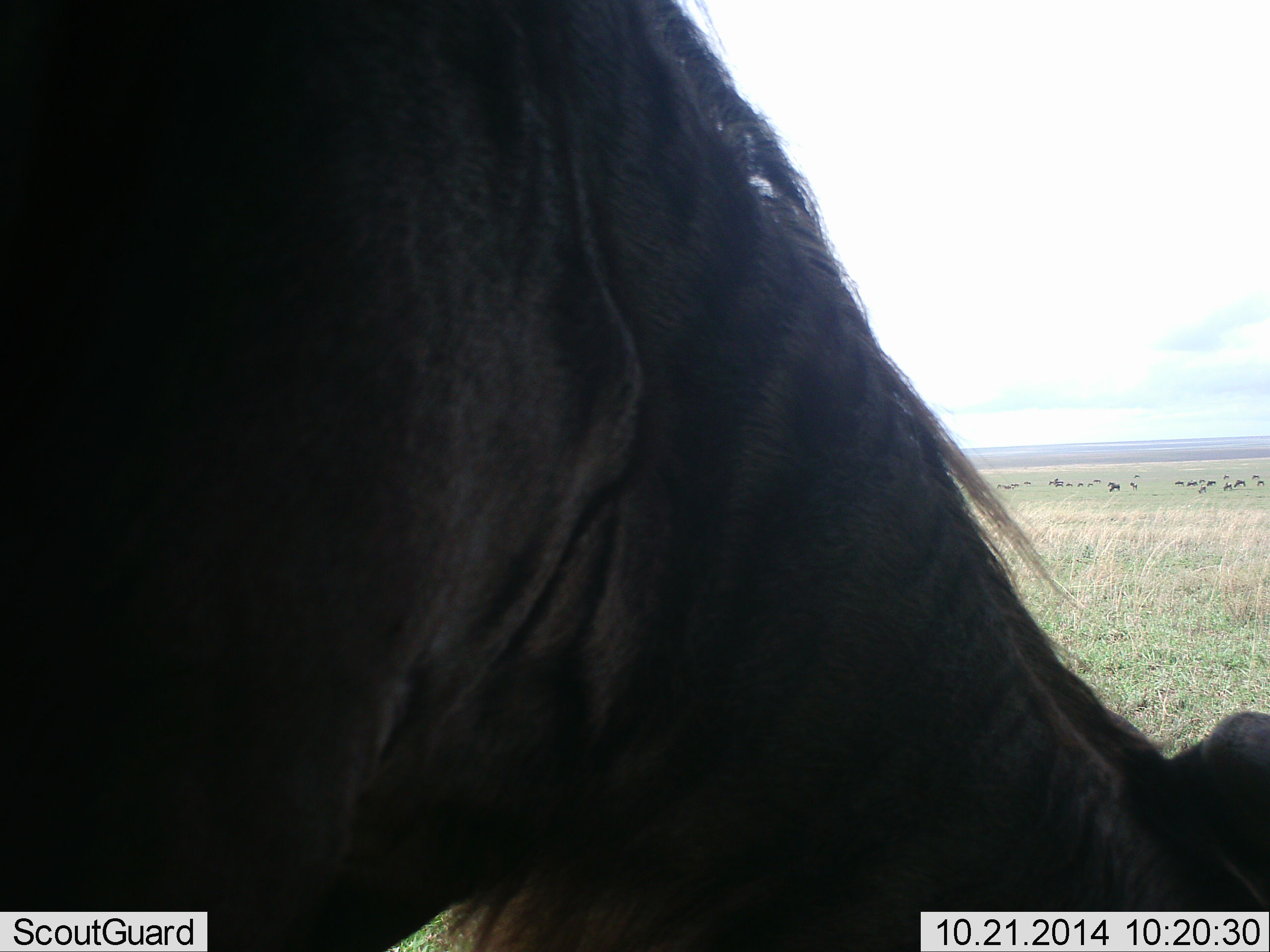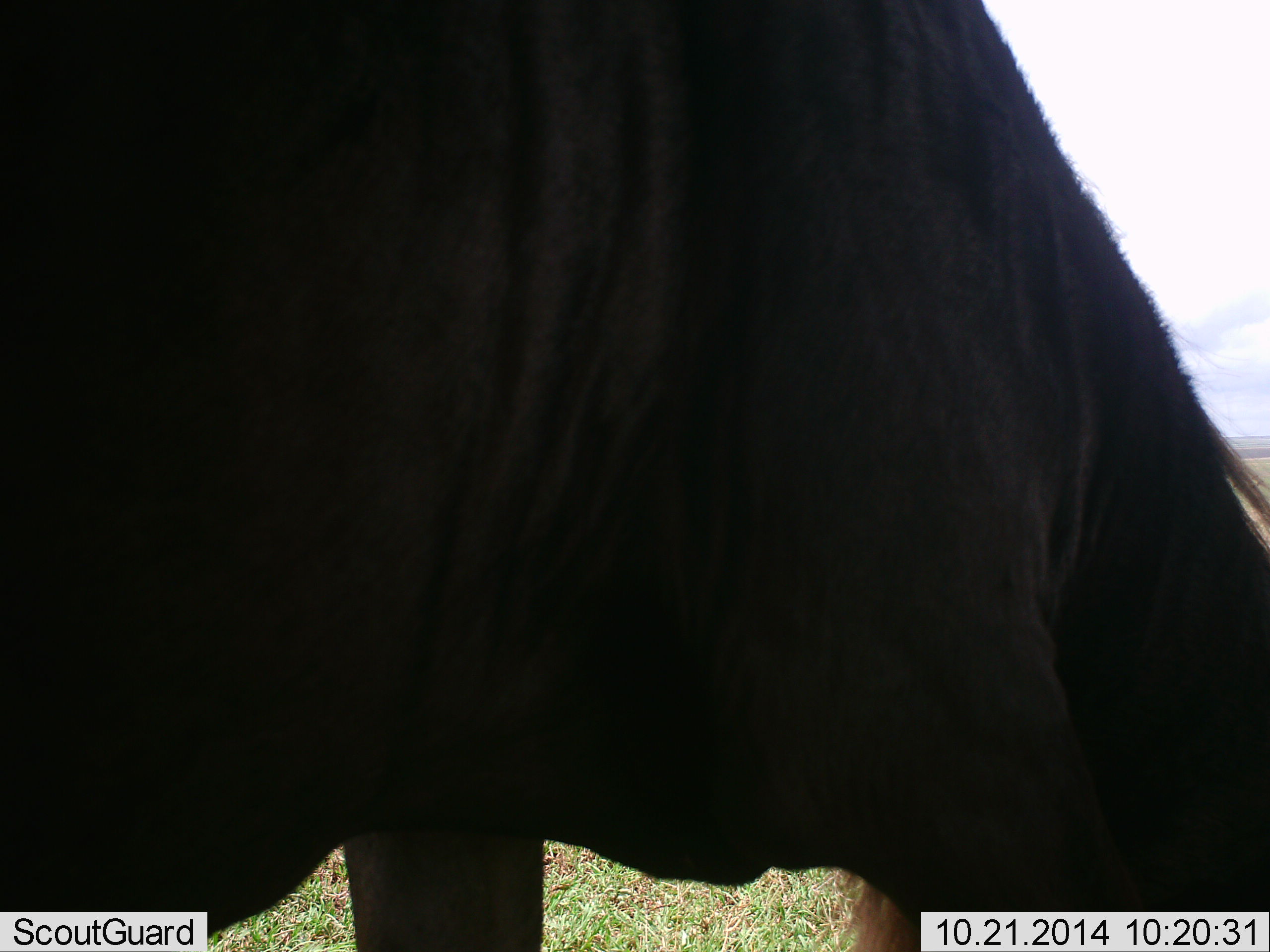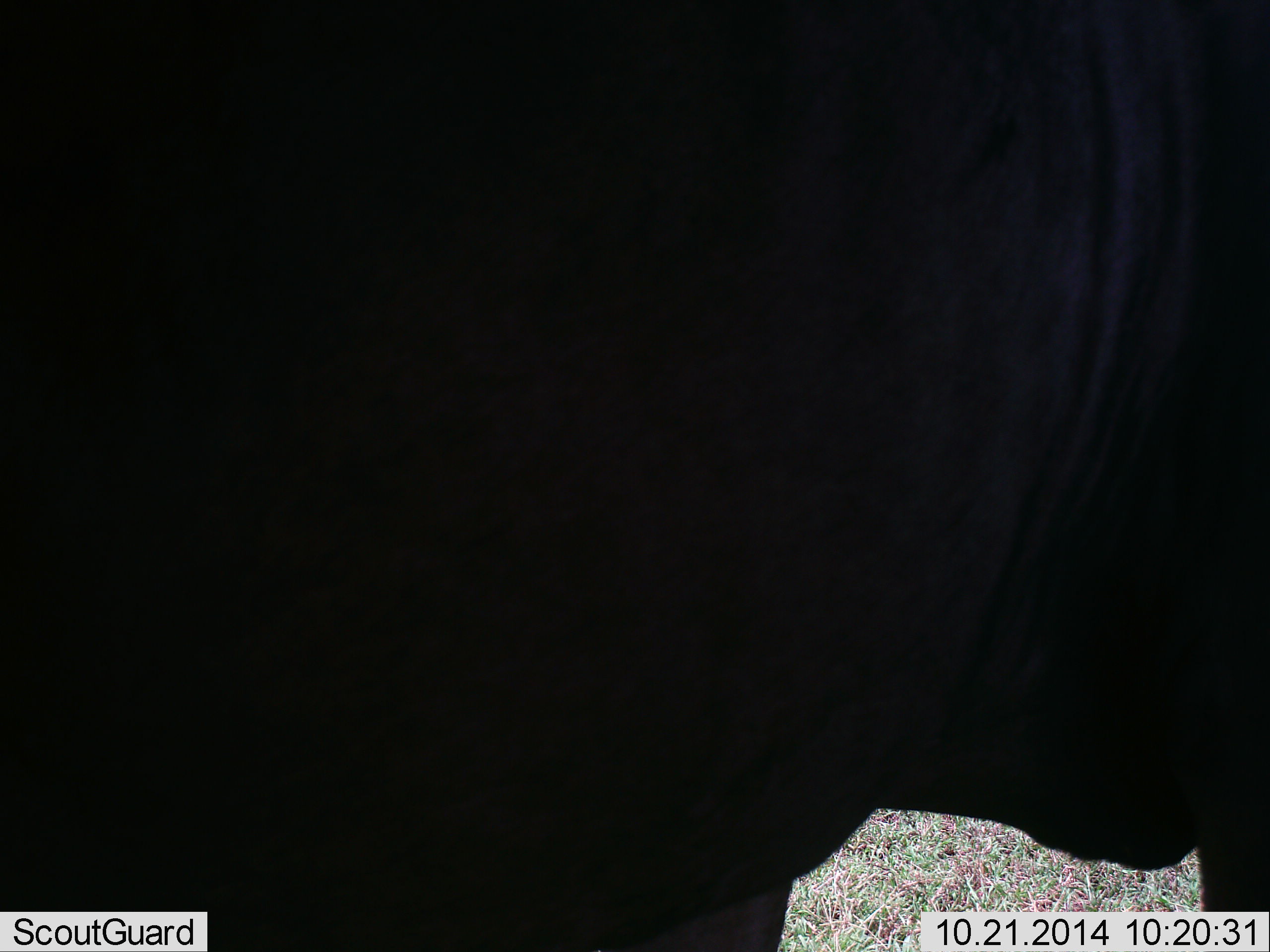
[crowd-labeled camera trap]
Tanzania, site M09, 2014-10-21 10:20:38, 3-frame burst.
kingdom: Animalia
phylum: Chordata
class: Mammalia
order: Artiodactyla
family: Bovidae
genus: Connochaetes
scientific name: Connochaetes taurinus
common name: blue wildebeest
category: wildebeest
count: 1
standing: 30%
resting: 0%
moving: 10%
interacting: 0%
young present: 0%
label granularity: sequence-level